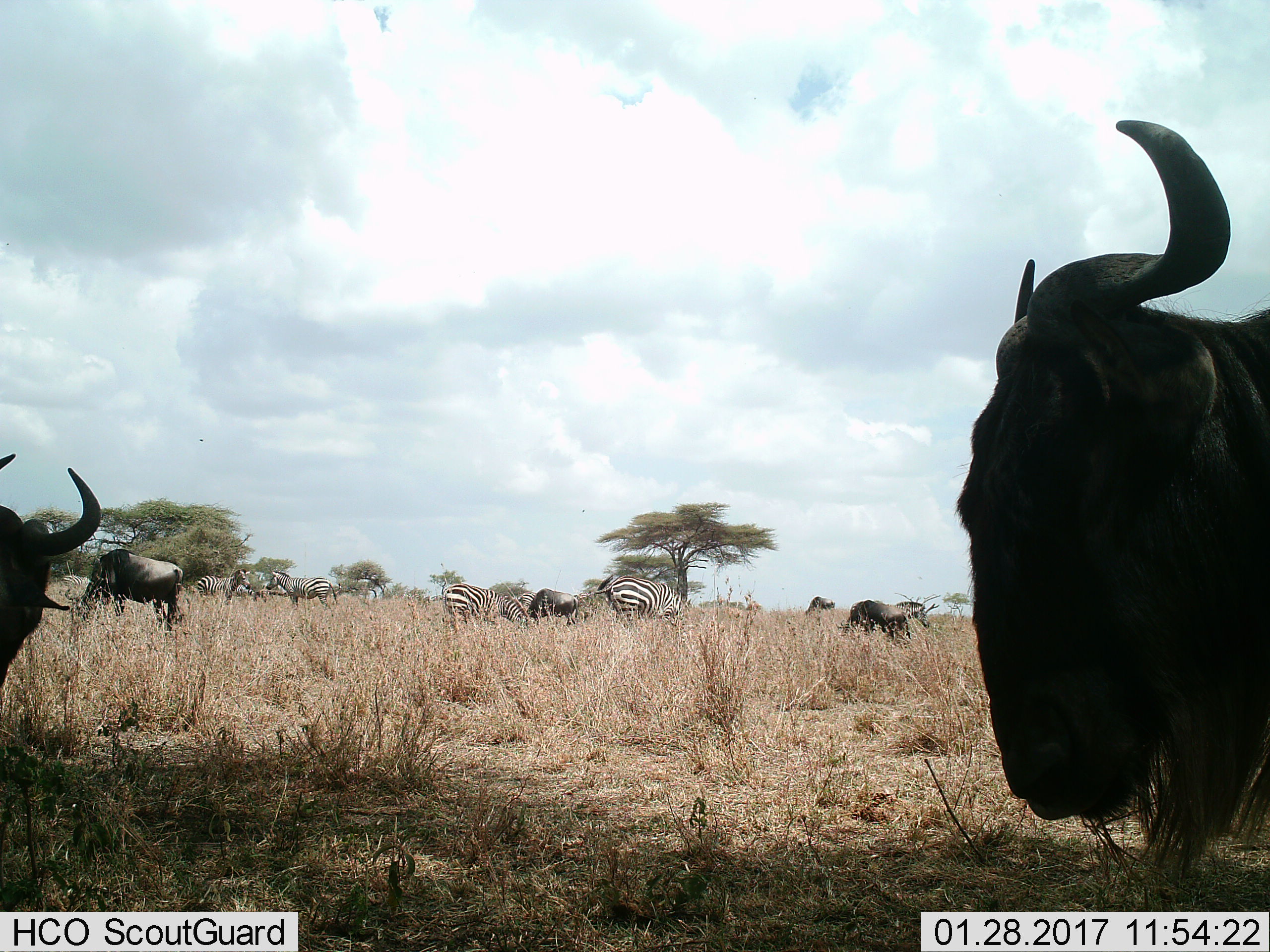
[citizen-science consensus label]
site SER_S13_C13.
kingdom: Animalia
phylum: Chordata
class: Mammalia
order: Artiodactyla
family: Bovidae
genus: Connochaetes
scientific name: Connochaetes taurinus taurinus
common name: blue wildebeest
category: wildebeestblue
Wildebeestblue (blue wildebeest) (Connochaetes taurinus taurinus), count 6. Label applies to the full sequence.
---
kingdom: Animalia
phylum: Chordata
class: Mammalia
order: Perissodactyla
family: Equidae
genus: Equus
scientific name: Equus quagga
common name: plains zebra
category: zebraplains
Zebraplains (plains zebra) (Equus quagga), count 7. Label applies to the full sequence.